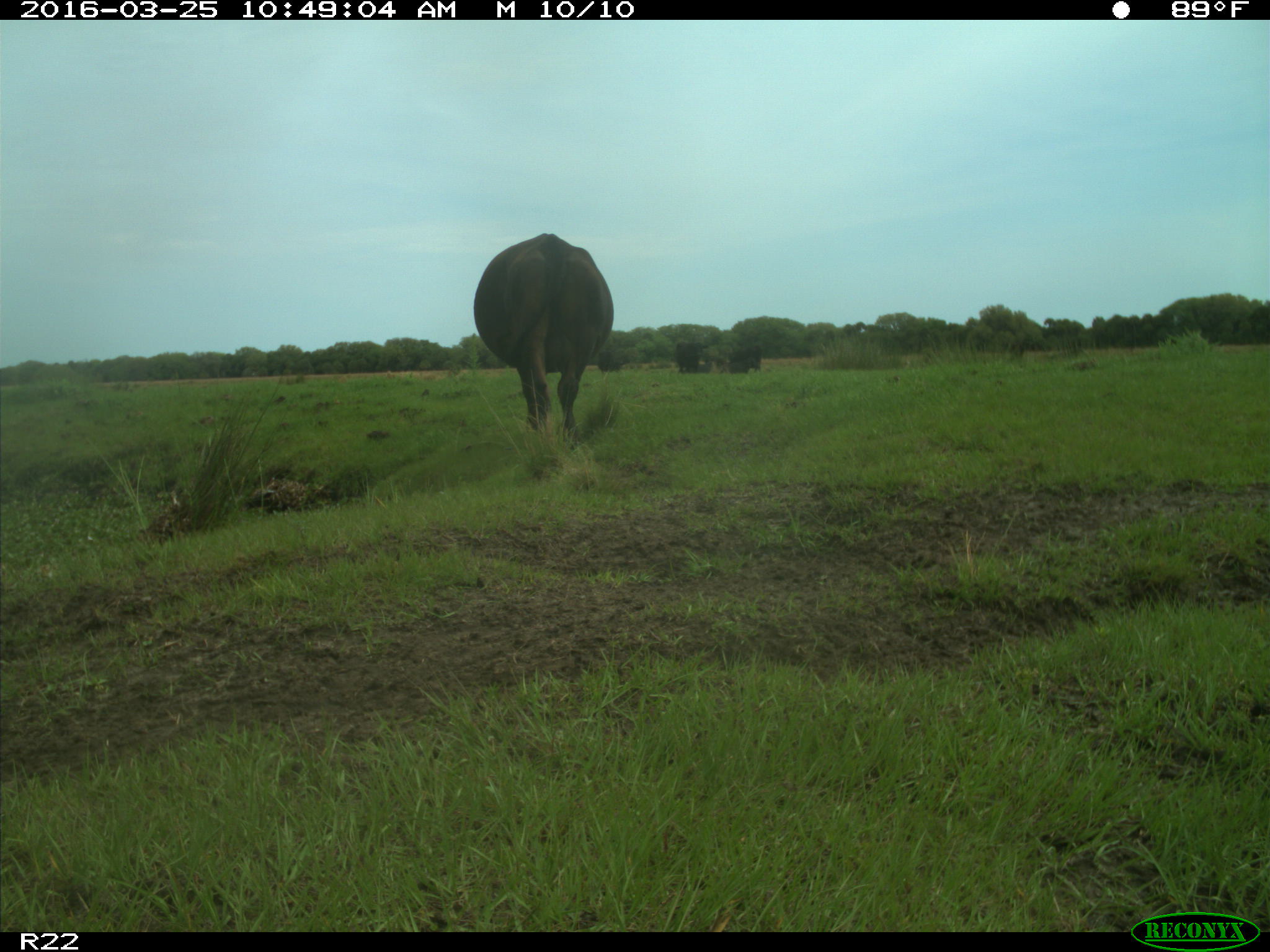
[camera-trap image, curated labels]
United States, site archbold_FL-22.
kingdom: Animalia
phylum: Chordata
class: Mammalia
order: Artiodactyla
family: Bovidae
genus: Bos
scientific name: Bos taurus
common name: domestic cow